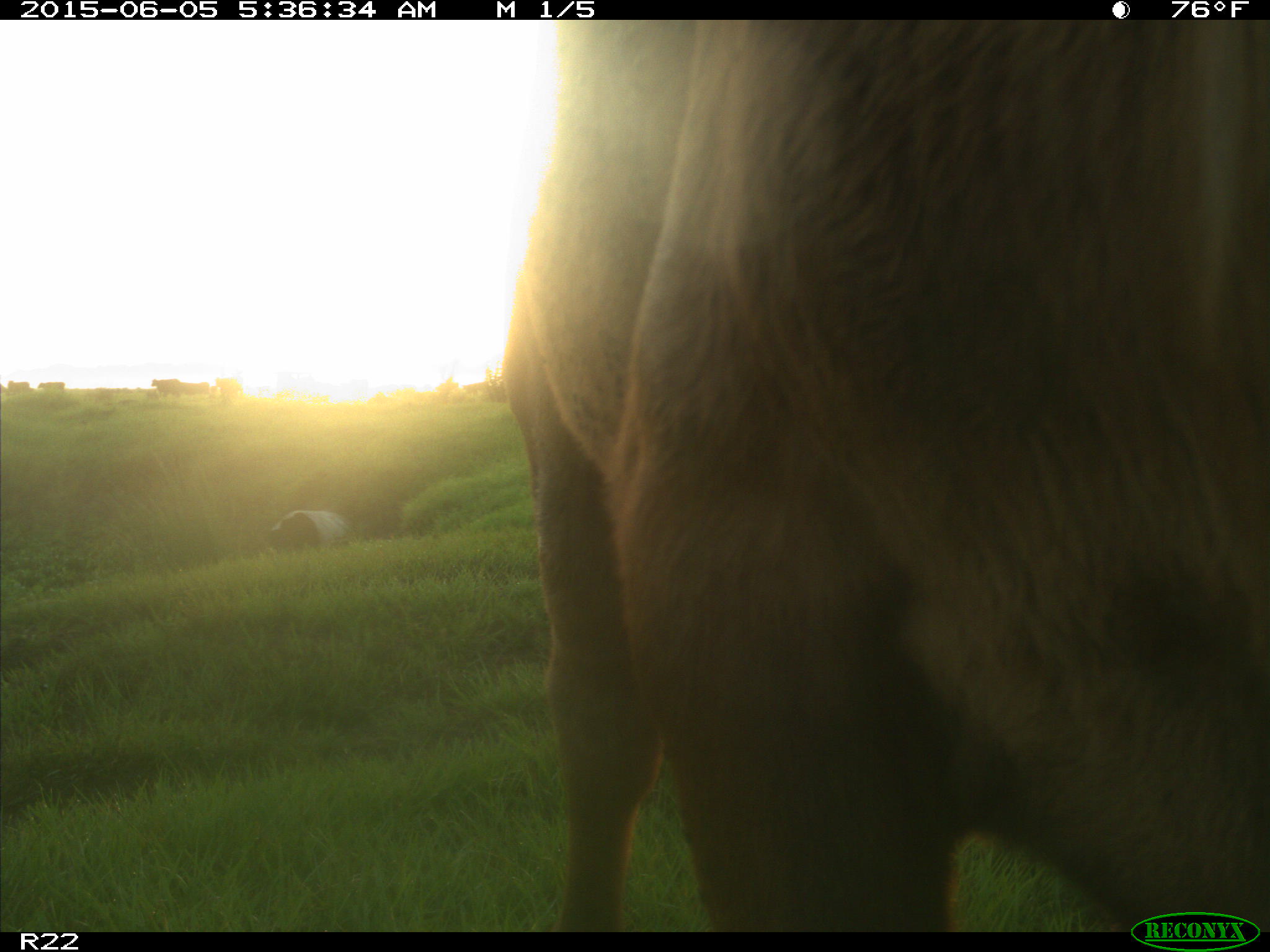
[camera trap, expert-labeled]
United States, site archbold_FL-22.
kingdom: Animalia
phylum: Chordata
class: Mammalia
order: Artiodactyla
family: Bovidae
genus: Bos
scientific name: Bos taurus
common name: domestic cow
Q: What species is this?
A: Bos taurus (domestic cow).